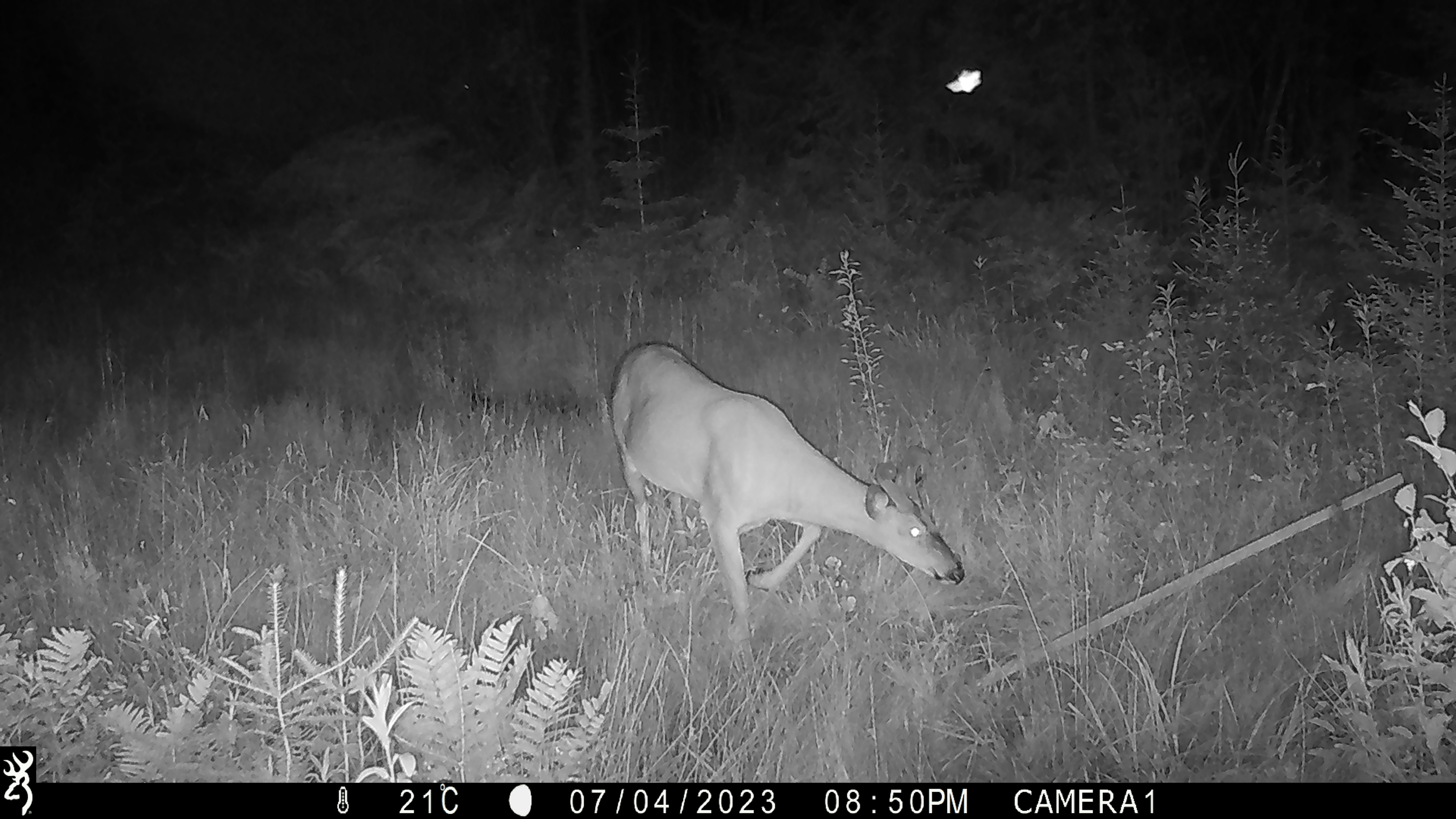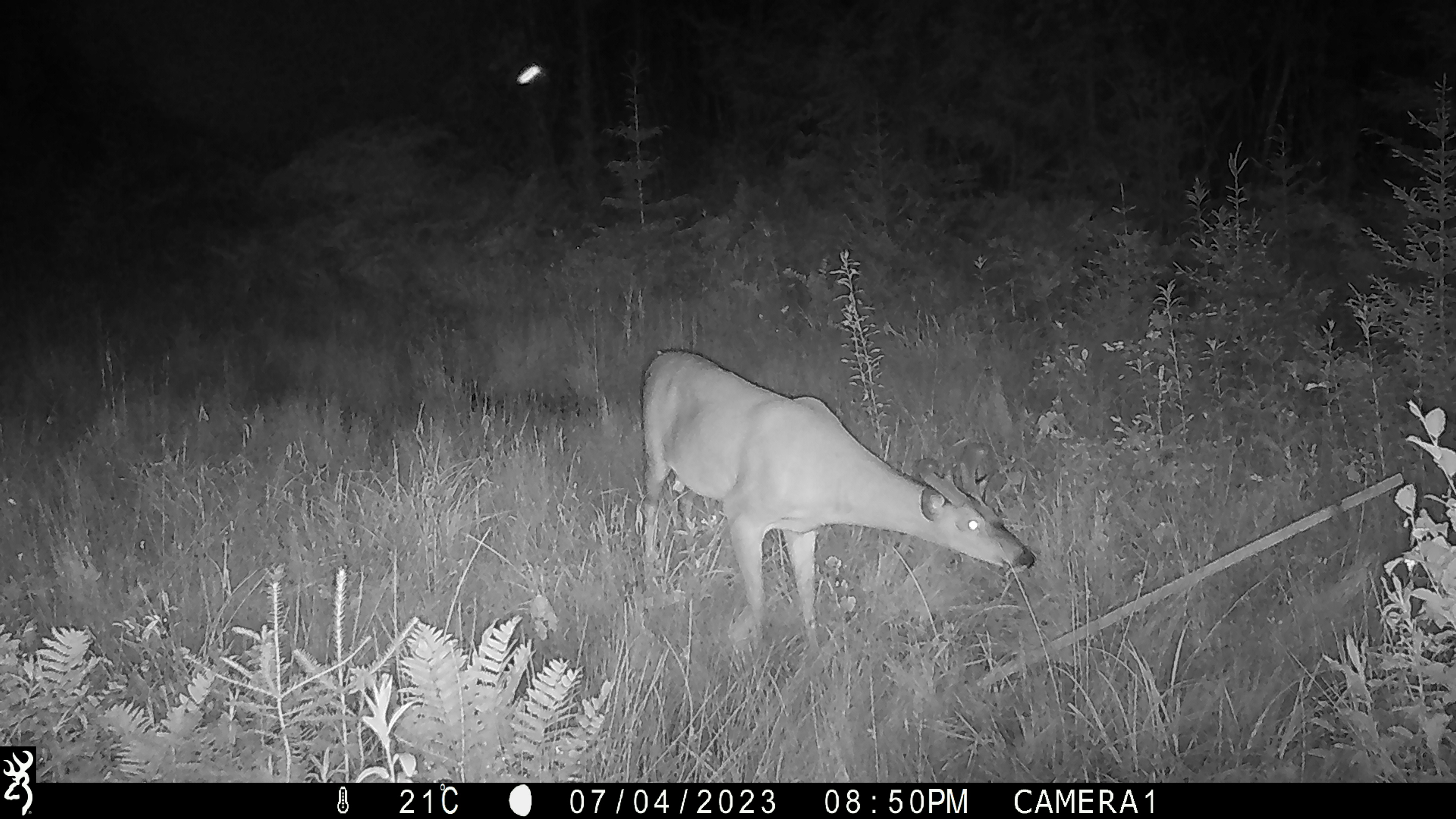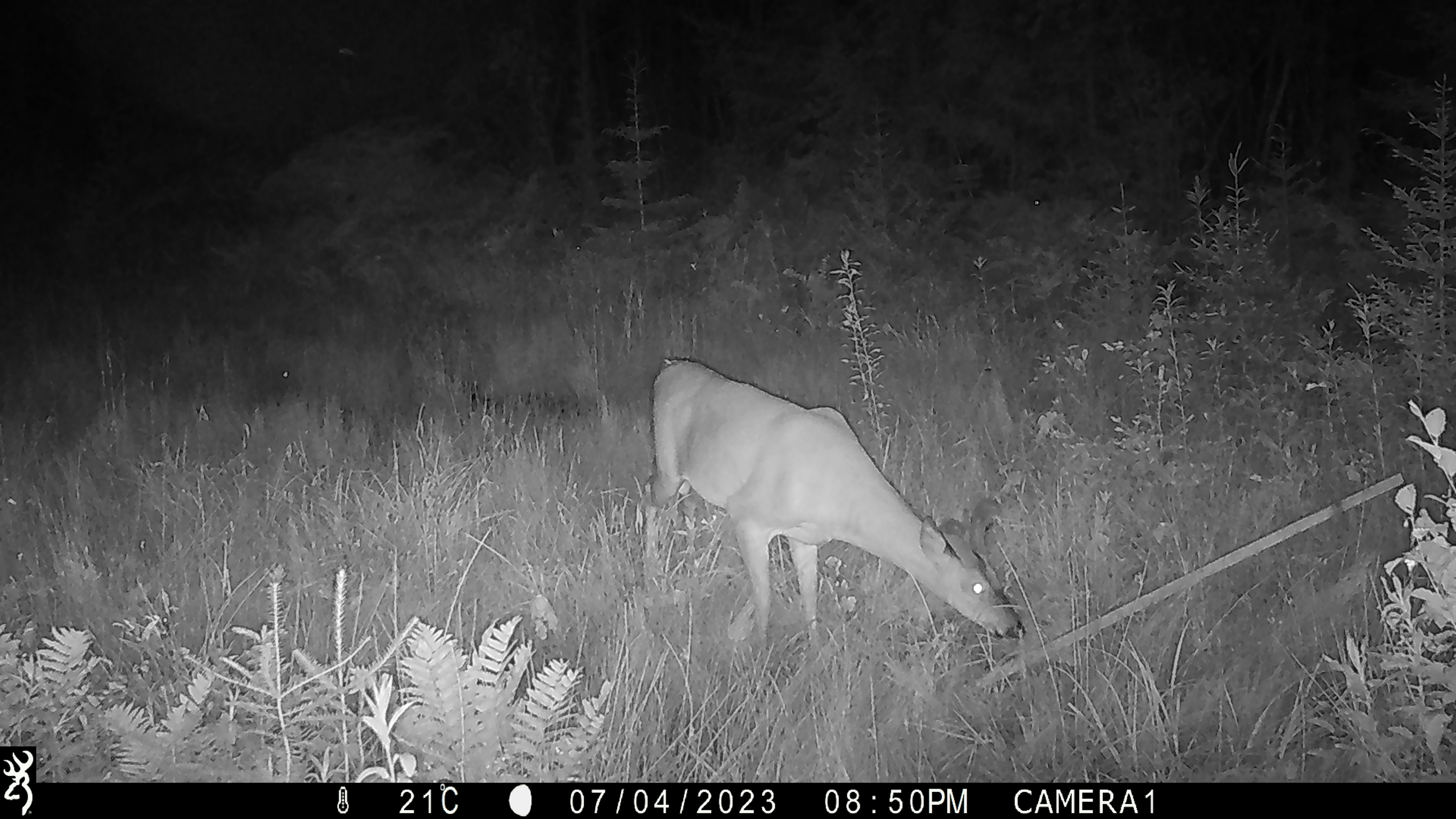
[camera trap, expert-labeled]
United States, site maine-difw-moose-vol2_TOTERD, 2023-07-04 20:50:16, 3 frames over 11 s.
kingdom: Animalia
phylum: Chordata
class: Mammalia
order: Artiodactyla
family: Cervidae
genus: Odocoileus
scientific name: Odocoileus virginianus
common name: white-tailed deer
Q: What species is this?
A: White-tailed deer (Odocoileus virginianus).